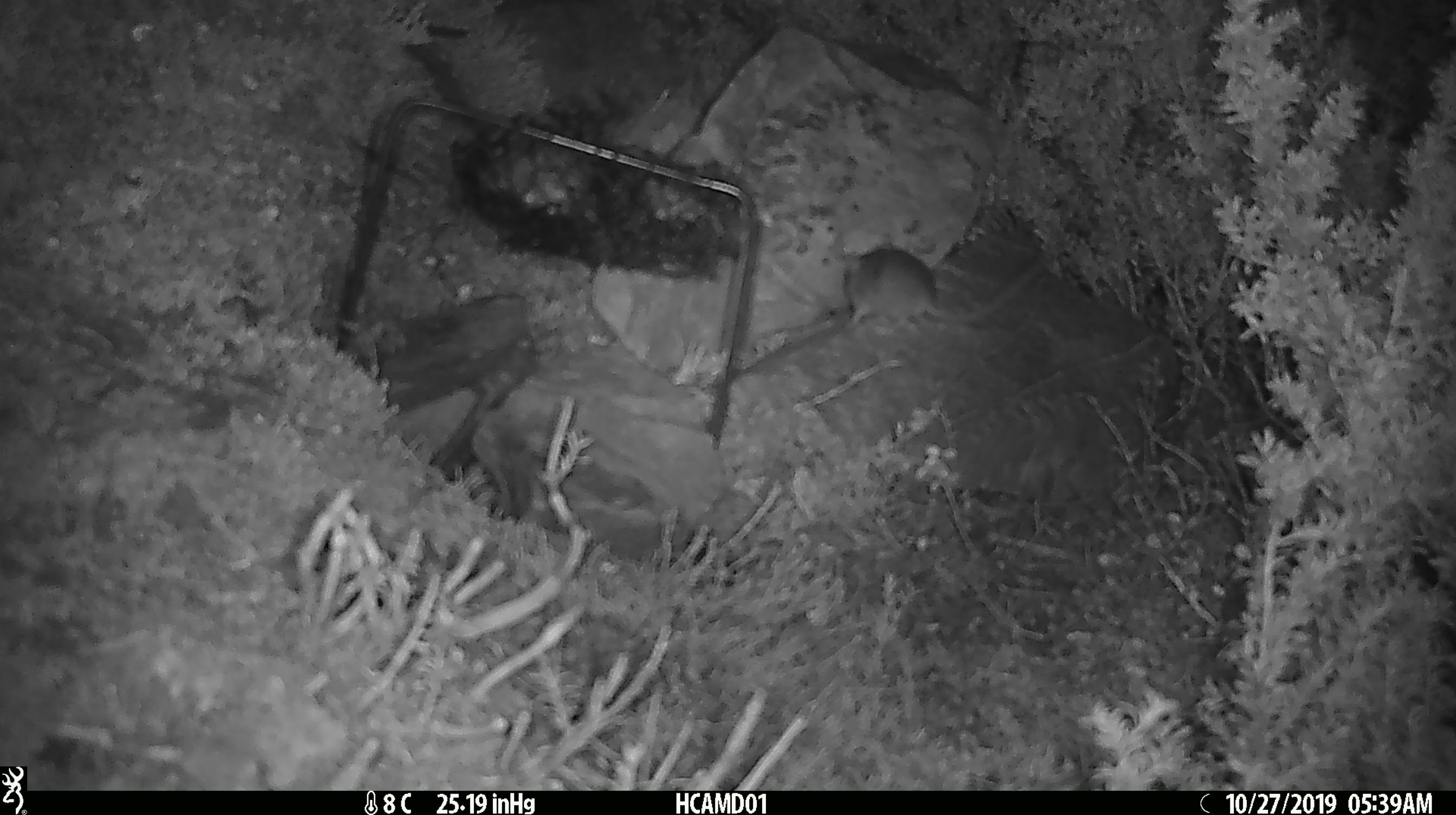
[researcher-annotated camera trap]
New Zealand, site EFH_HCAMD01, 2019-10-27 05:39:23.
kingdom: Animalia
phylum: Chordata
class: Mammalia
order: Rodentia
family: Muridae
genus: Mus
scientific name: Mus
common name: mouse